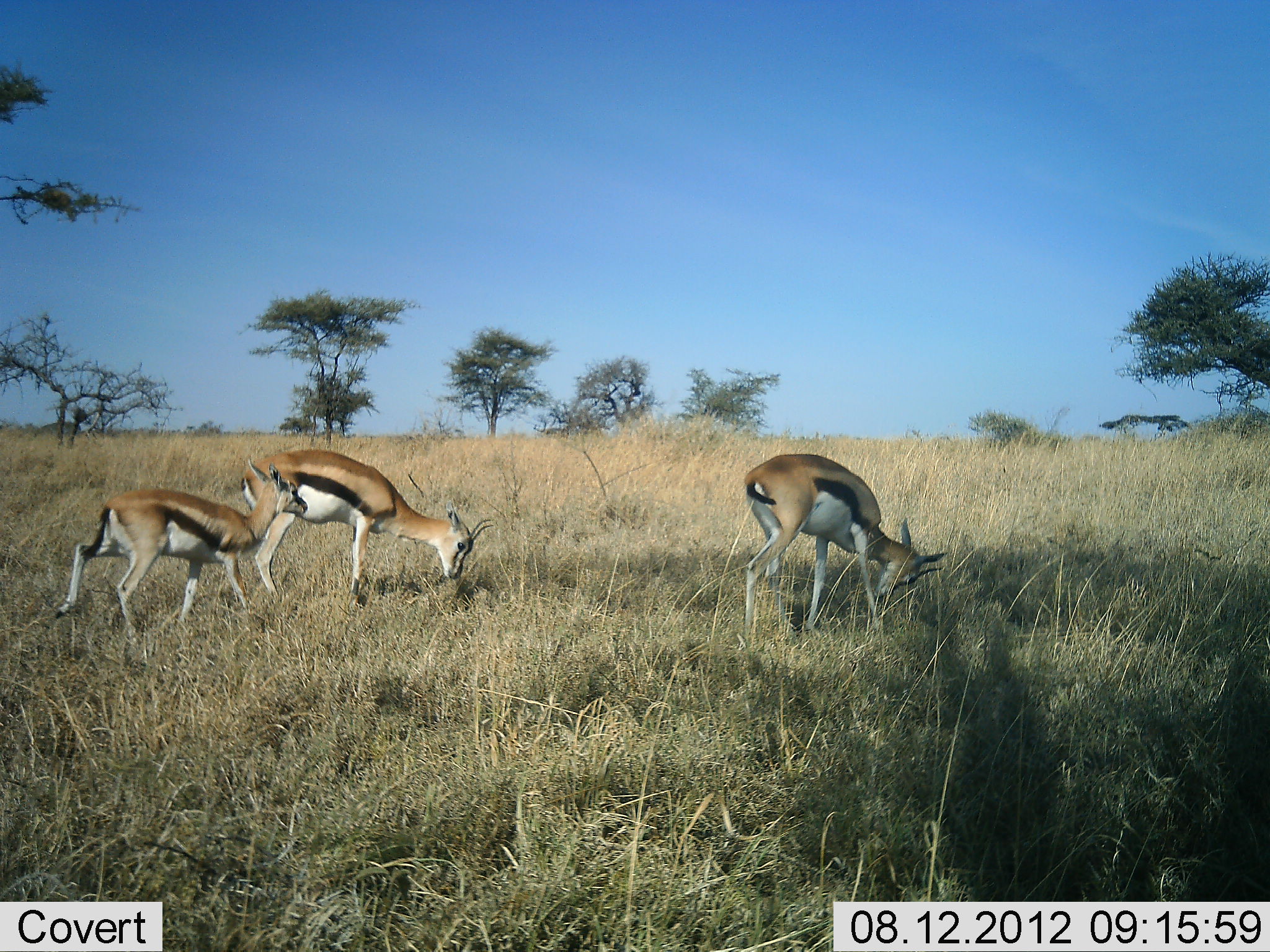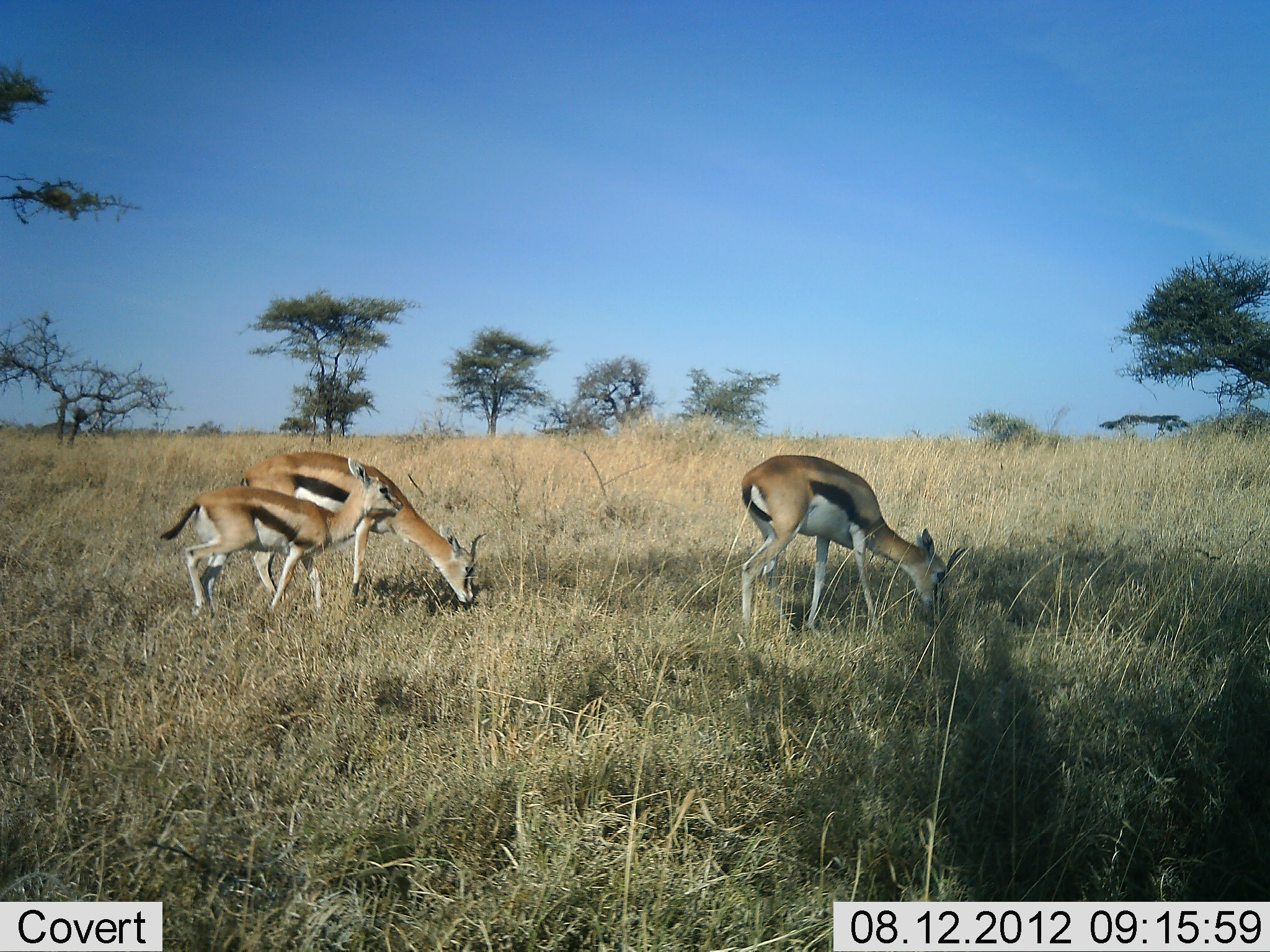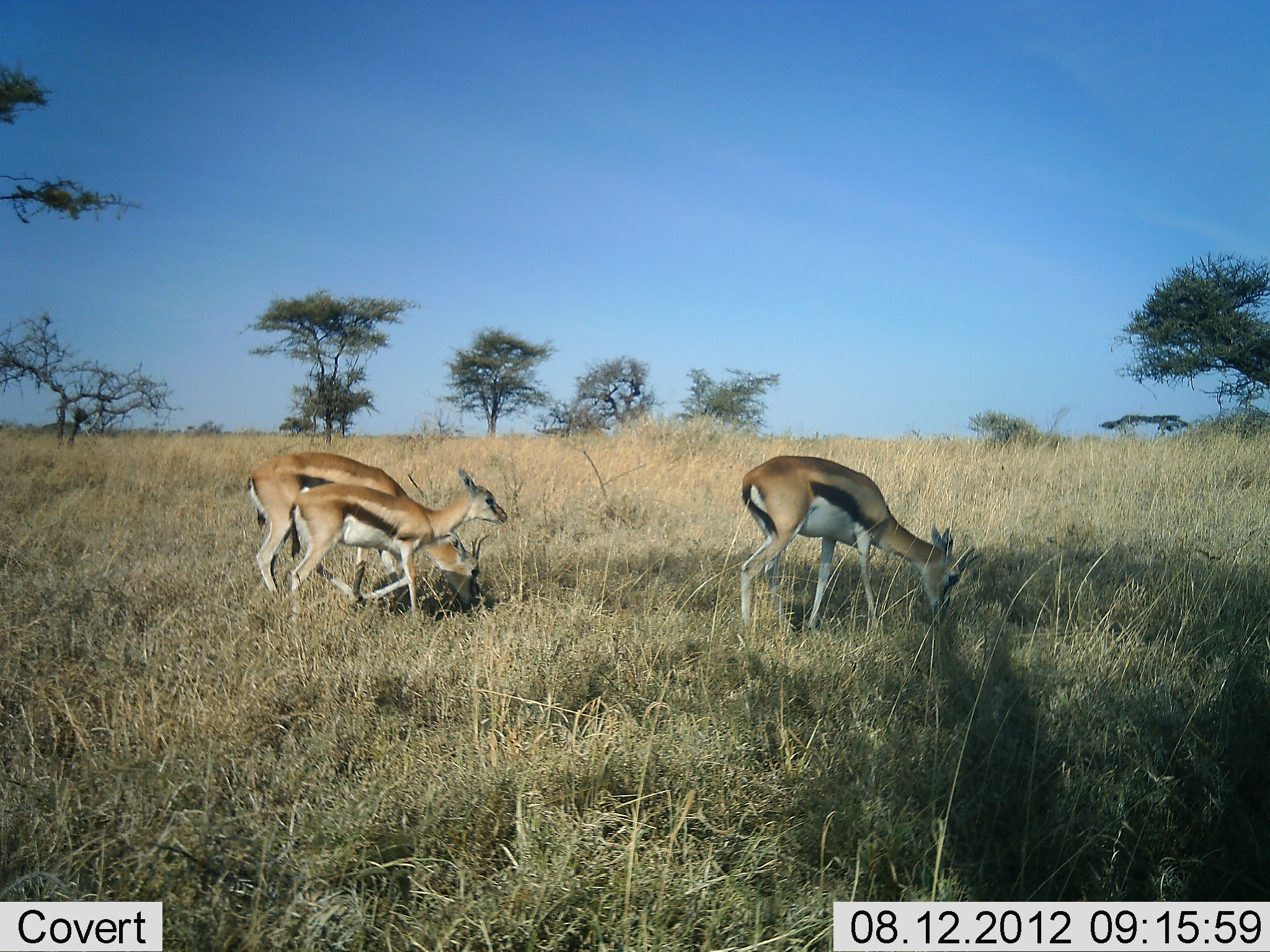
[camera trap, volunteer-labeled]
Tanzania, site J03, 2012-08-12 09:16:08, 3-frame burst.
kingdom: Animalia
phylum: Chordata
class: Mammalia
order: Artiodactyla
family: Bovidae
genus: Eudorcas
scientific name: Eudorcas thomsonii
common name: thomson's gazelle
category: gazellethomsons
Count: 3.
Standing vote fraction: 40%.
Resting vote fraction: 0%.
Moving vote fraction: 20%.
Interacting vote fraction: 0%.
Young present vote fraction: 90%.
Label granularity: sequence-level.